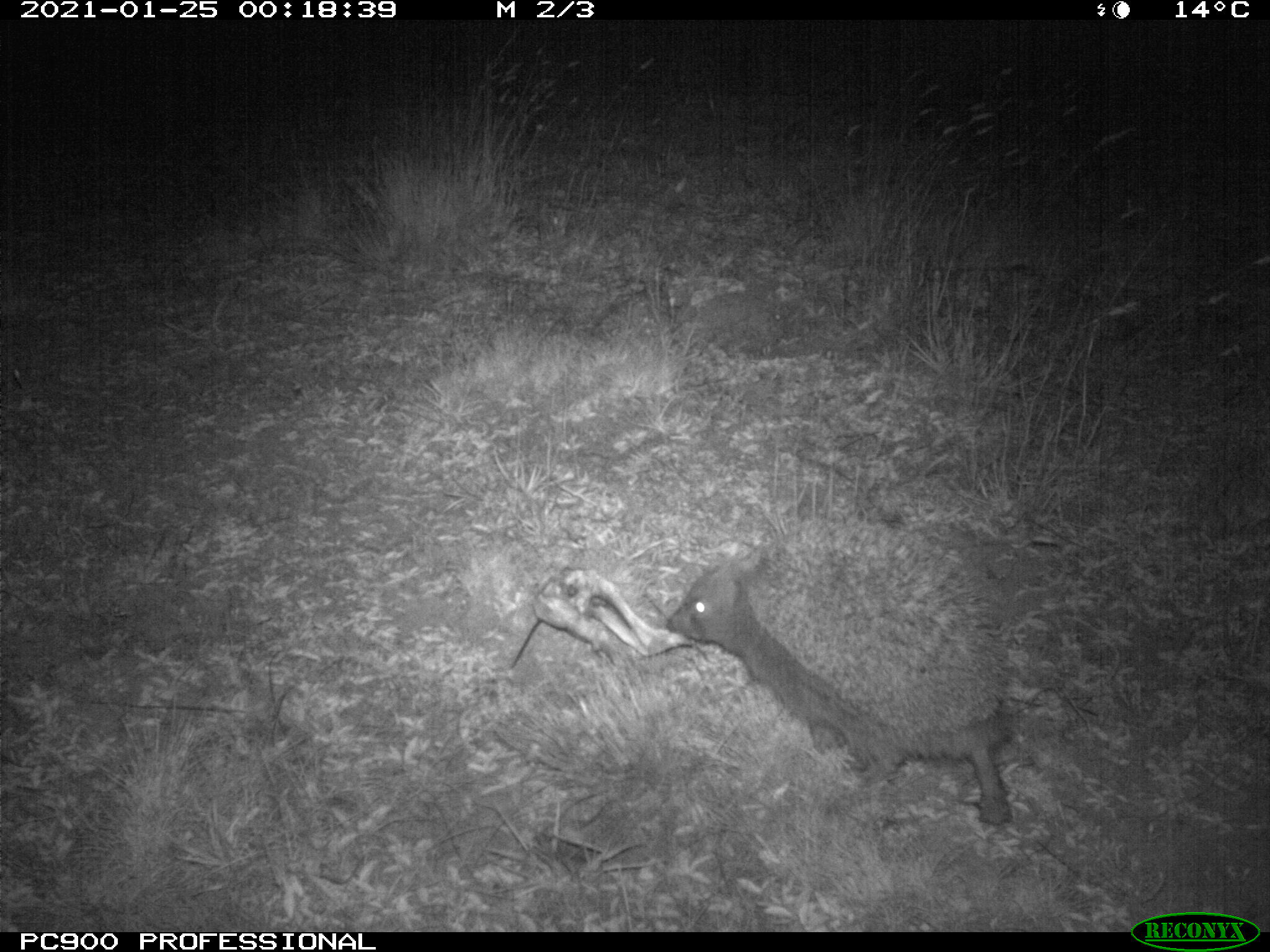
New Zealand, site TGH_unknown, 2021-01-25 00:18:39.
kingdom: Animalia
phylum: Chordata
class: Mammalia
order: Eulipotyphla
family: Erinaceidae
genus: Erinaceus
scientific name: Erinaceus europaeus europaeus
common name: european hedgehog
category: hedgehog